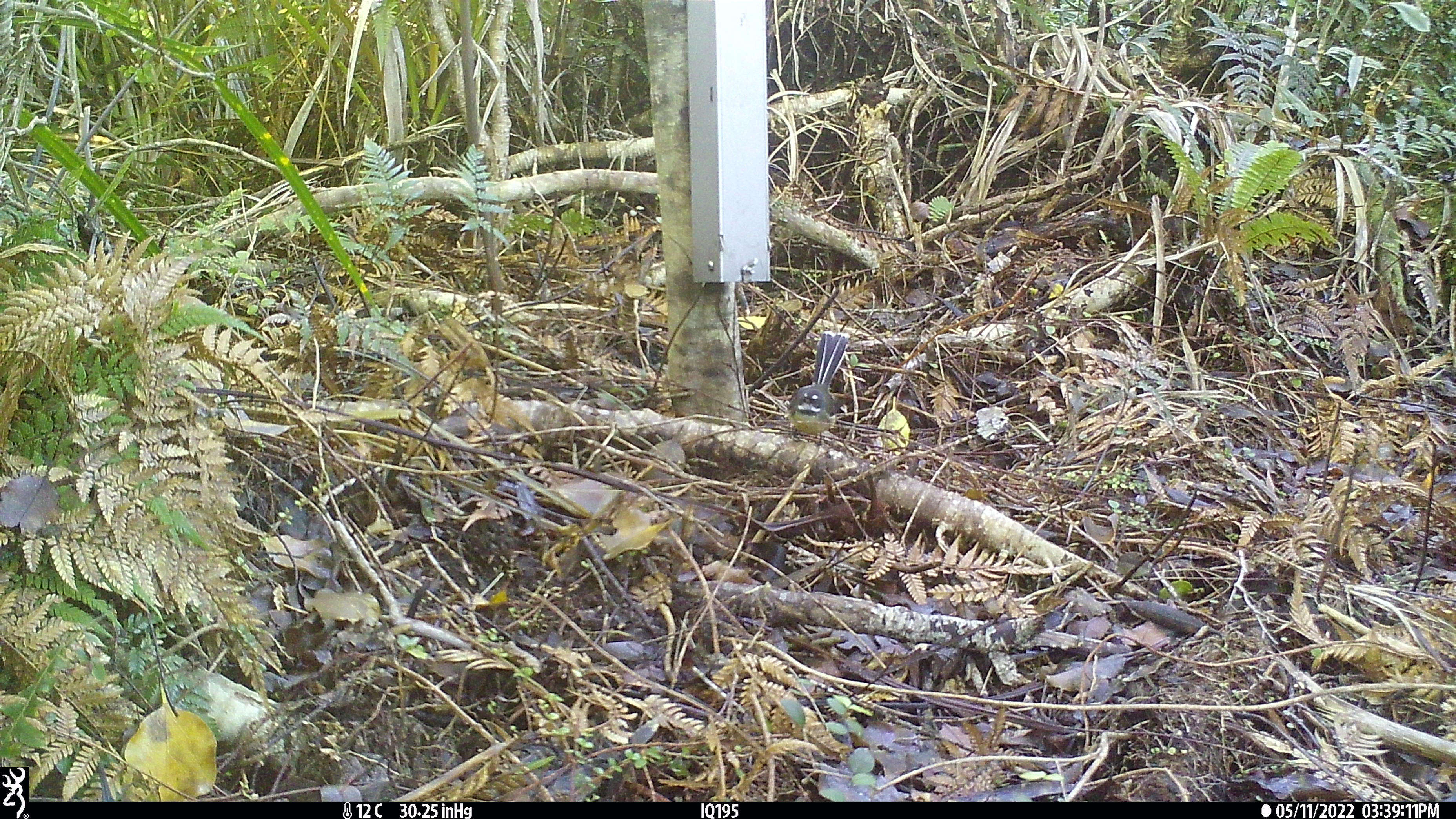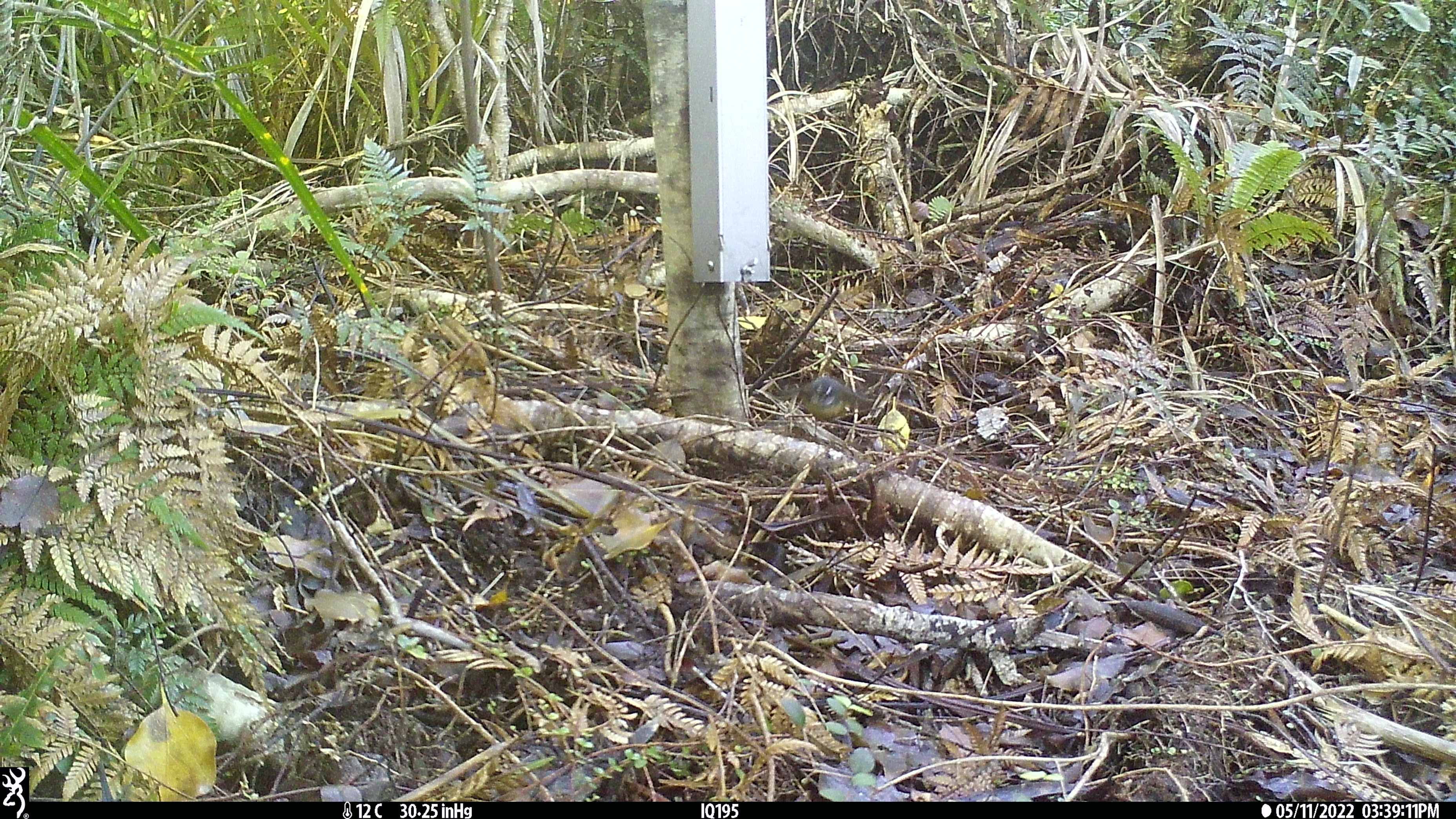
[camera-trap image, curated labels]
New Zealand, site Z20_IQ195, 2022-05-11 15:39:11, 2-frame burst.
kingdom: Animalia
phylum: Chordata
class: Aves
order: Passeriformes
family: Rhipiduridae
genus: Rhipidura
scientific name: Rhipidura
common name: fantails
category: fantail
Fantail (fantails) (Rhipidura).